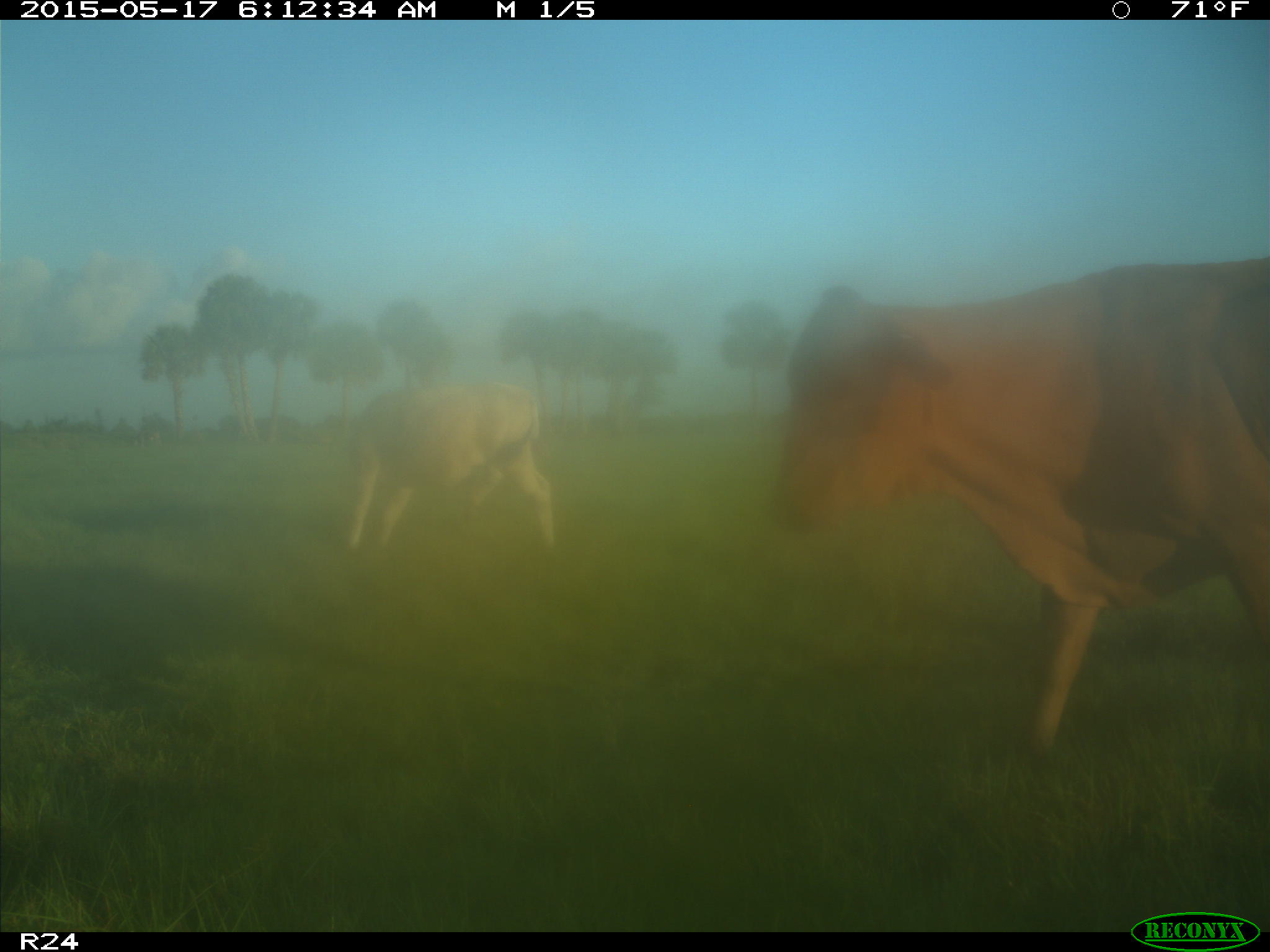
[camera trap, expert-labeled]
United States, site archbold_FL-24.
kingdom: Animalia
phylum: Chordata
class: Mammalia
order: Artiodactyla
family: Bovidae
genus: Bos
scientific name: Bos taurus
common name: domestic cow